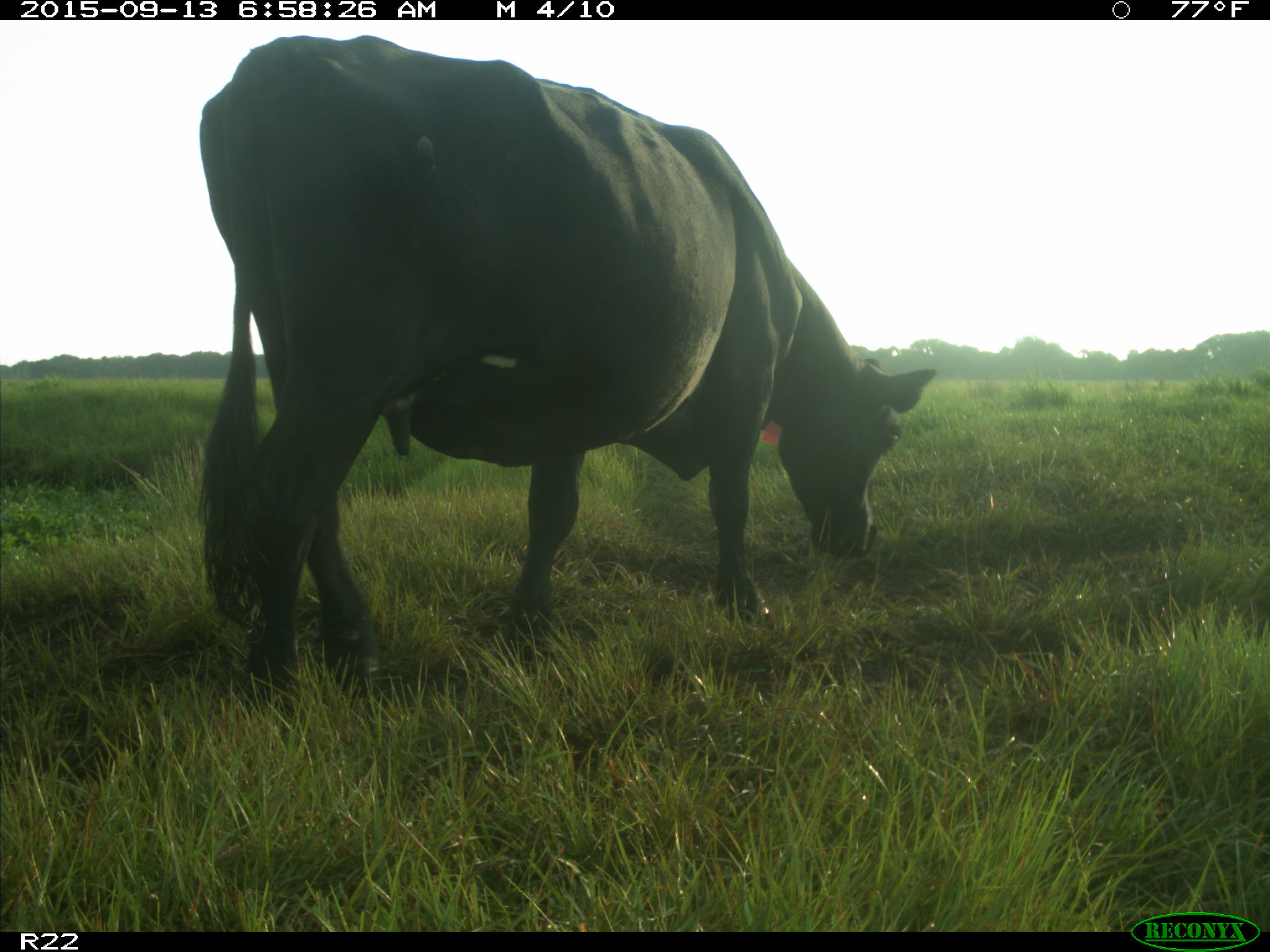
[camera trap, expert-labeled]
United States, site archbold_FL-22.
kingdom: Animalia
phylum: Chordata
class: Mammalia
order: Artiodactyla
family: Bovidae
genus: Bos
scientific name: Bos taurus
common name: domestic cow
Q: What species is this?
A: Bos taurus (domestic cow).